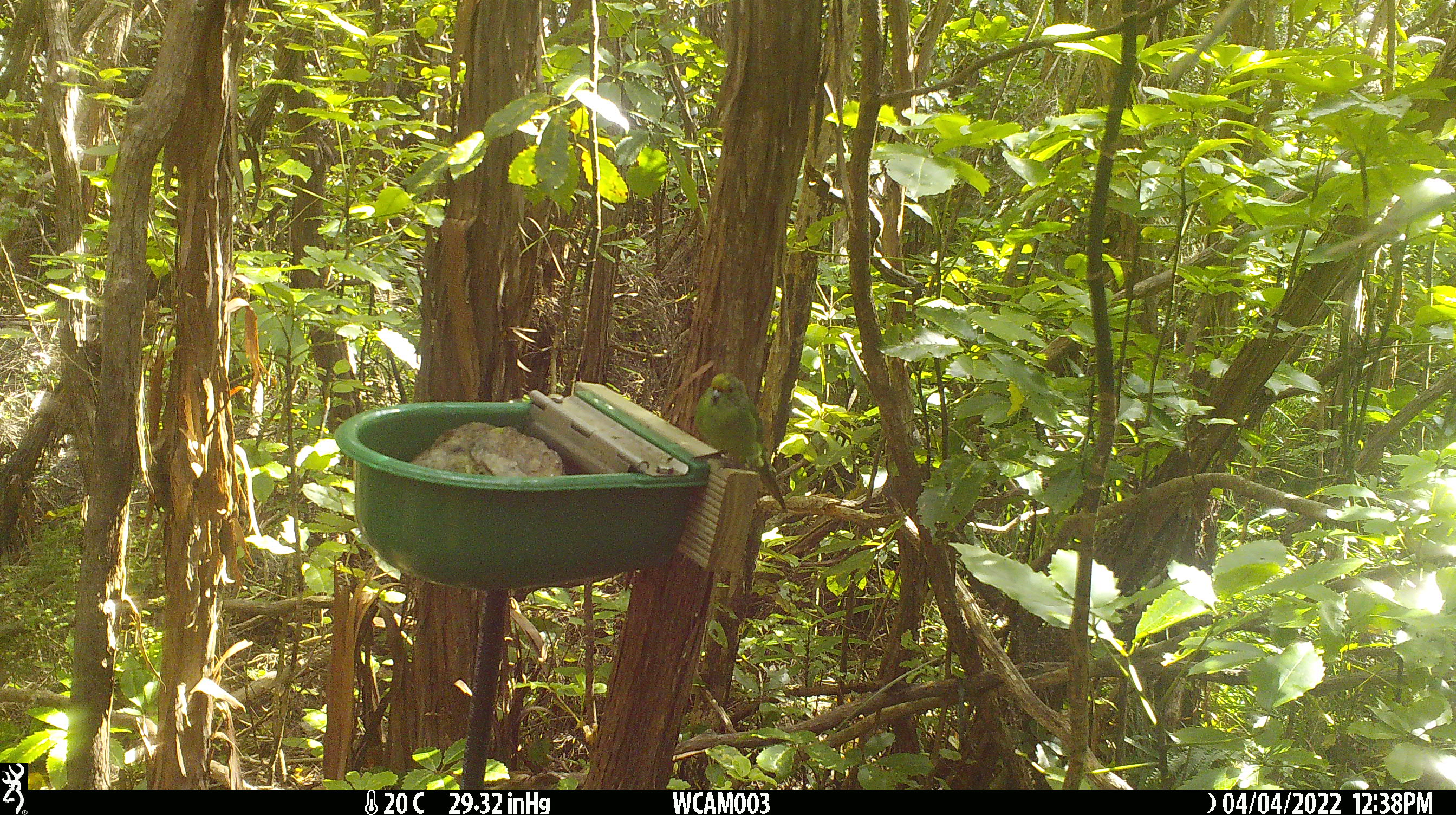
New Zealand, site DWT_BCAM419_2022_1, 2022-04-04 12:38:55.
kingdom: Animalia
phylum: Chordata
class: Aves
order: Psittaciformes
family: Psittaculidae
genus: Cyanoramphus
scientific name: Cyanoramphus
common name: parakeet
Parakeet (Cyanoramphus).